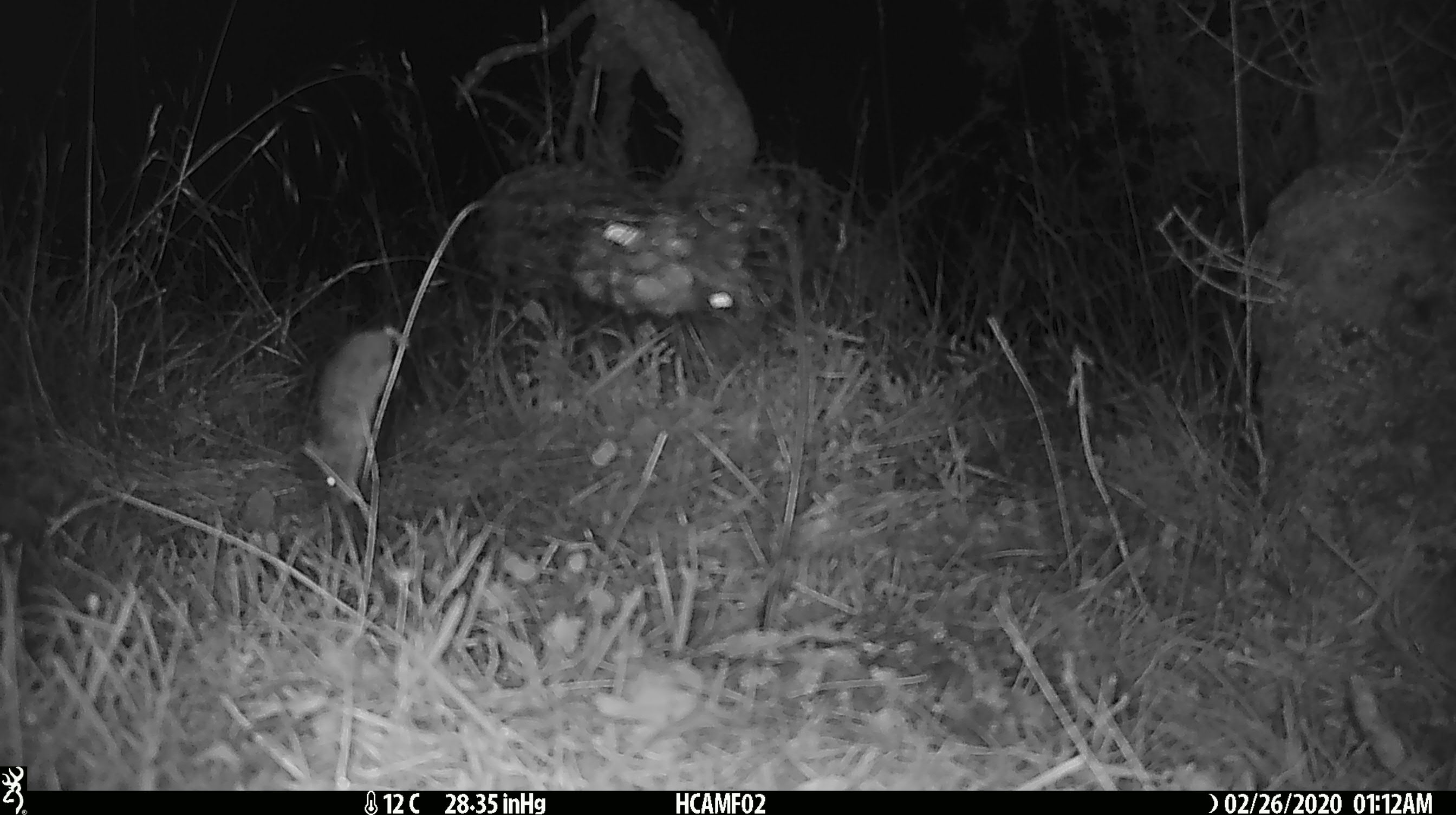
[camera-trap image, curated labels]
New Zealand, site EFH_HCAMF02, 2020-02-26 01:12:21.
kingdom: Animalia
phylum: Chordata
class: Mammalia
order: Rodentia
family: Muridae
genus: Mus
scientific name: Mus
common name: mouse